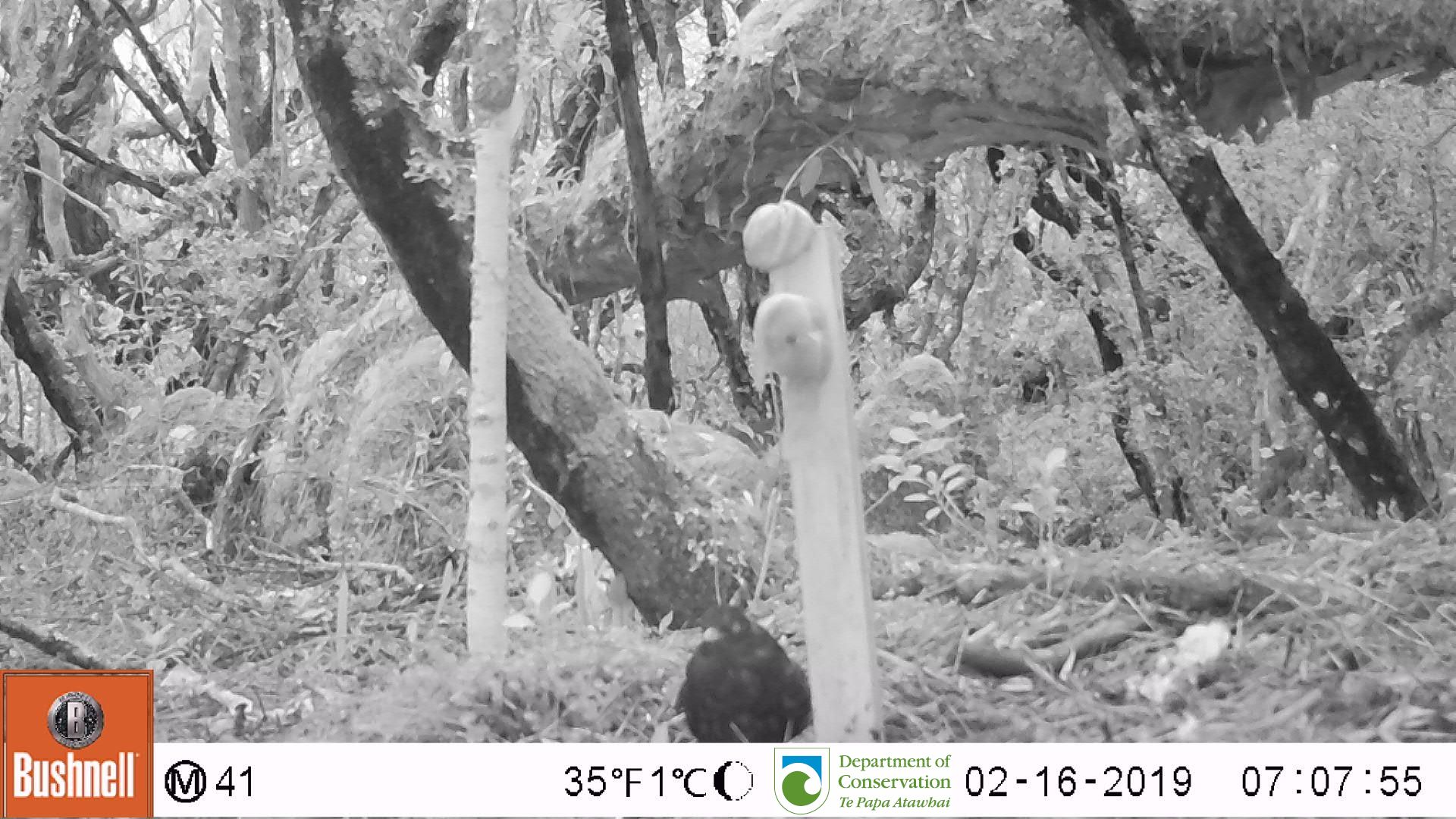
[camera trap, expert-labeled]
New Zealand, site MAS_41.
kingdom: Animalia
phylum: Chordata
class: Aves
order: Passeriformes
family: Turdidae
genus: Turdus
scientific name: Turdus merula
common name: eurasian blackbird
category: blackbird